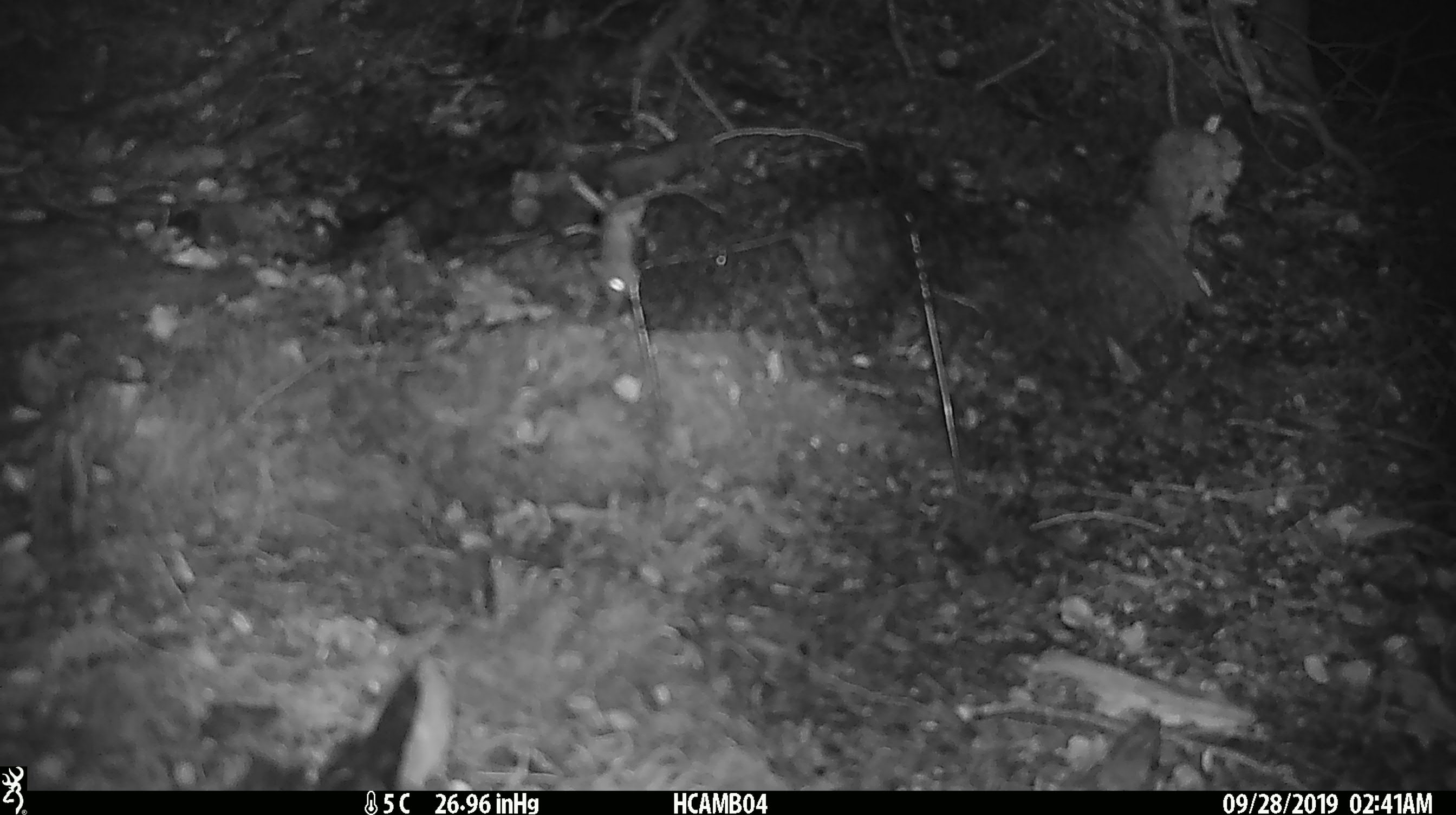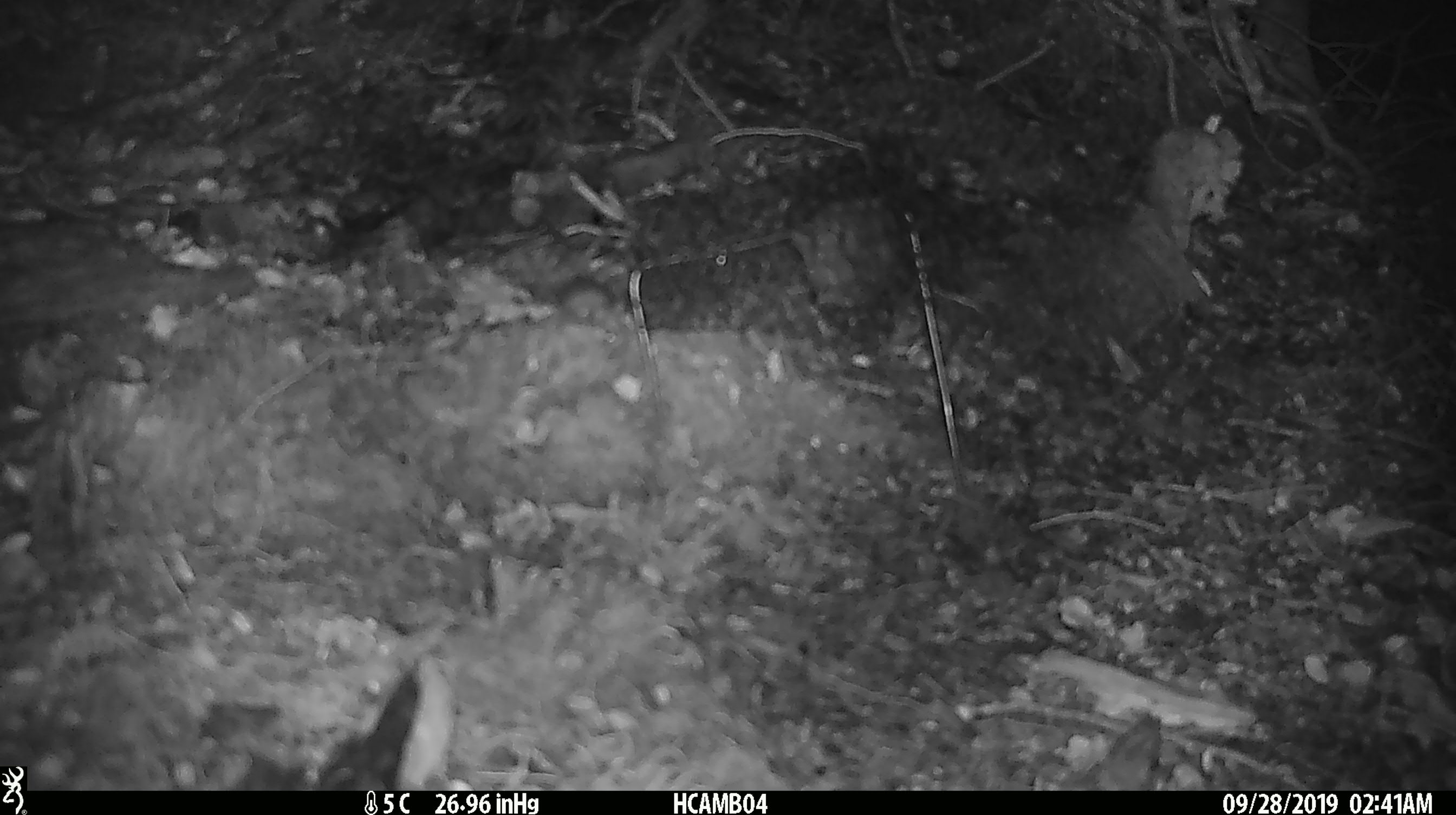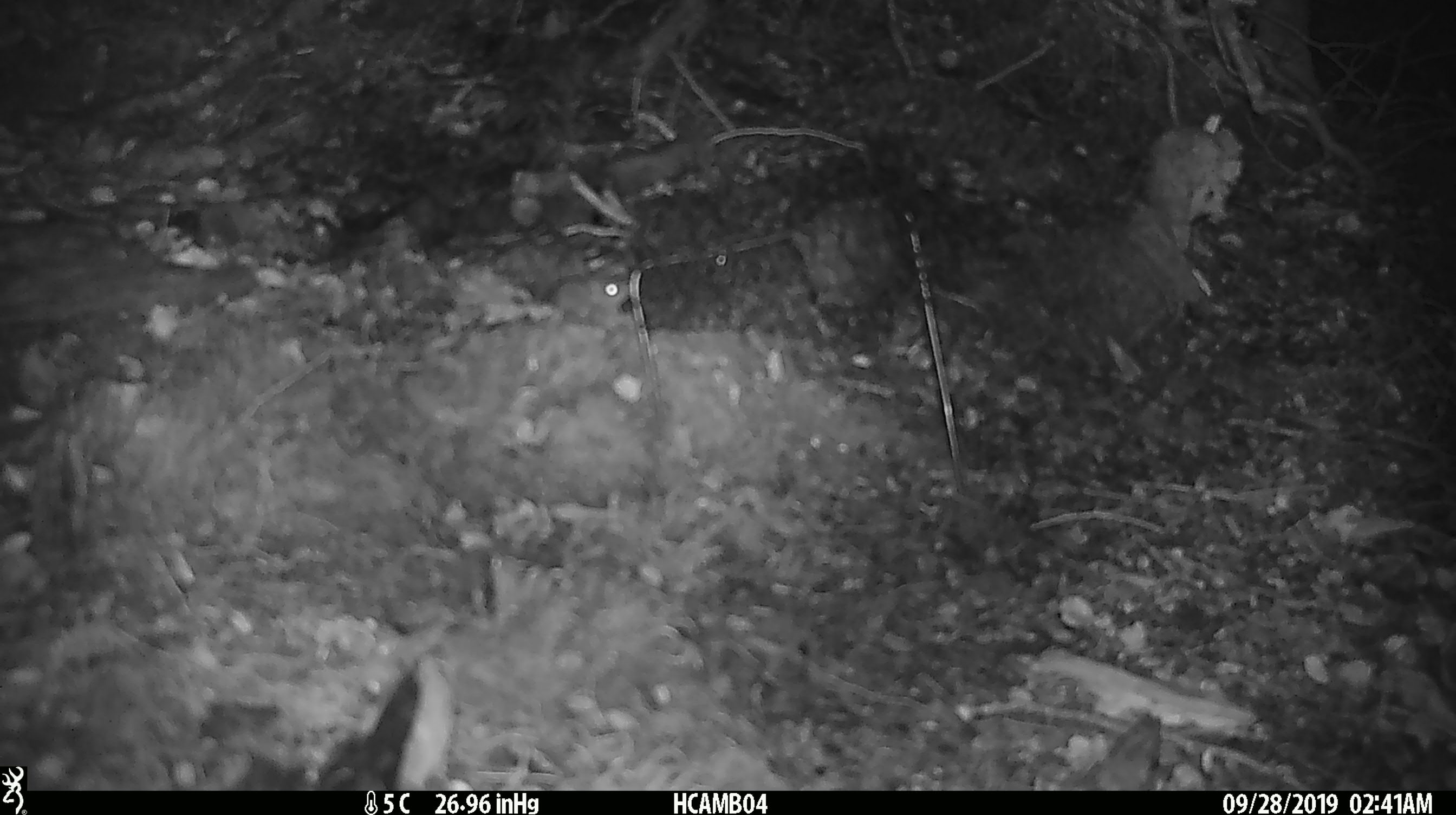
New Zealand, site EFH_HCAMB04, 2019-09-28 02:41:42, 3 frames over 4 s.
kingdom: Animalia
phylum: Chordata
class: Mammalia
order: Rodentia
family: Muridae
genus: Mus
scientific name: Mus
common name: mouse